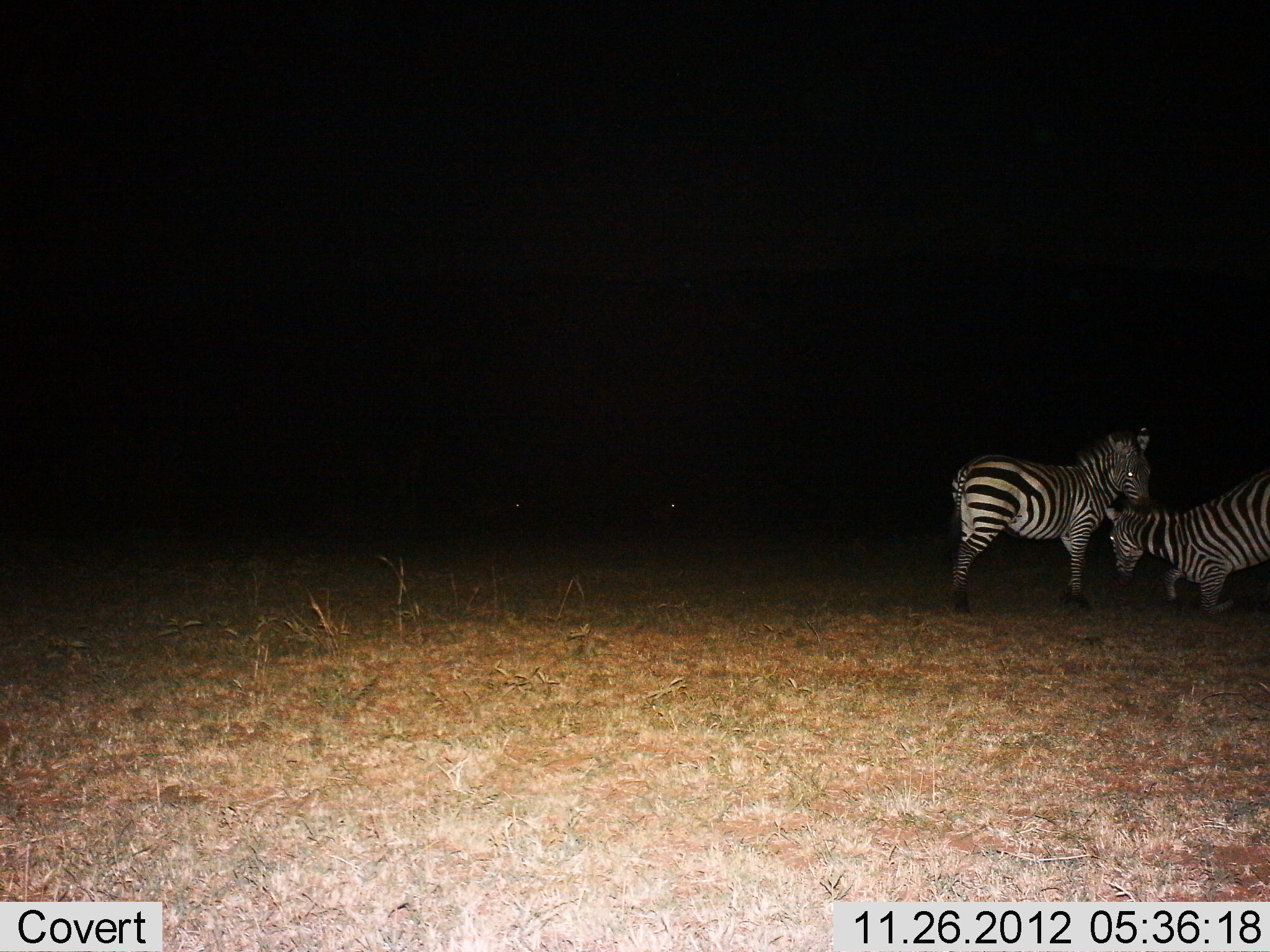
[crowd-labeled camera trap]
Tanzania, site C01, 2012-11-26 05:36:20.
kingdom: Animalia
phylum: Chordata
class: Mammalia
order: Perissodactyla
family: Equidae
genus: Equus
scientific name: Equus quagga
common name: plains zebra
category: zebra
Zebra (plains zebra) (Equus quagga), count 2. Behavior (volunteer vote fractions): standing 62%, resting 35%, moving 3%, interacting 40%. Young present (vote fraction): 7%. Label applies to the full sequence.